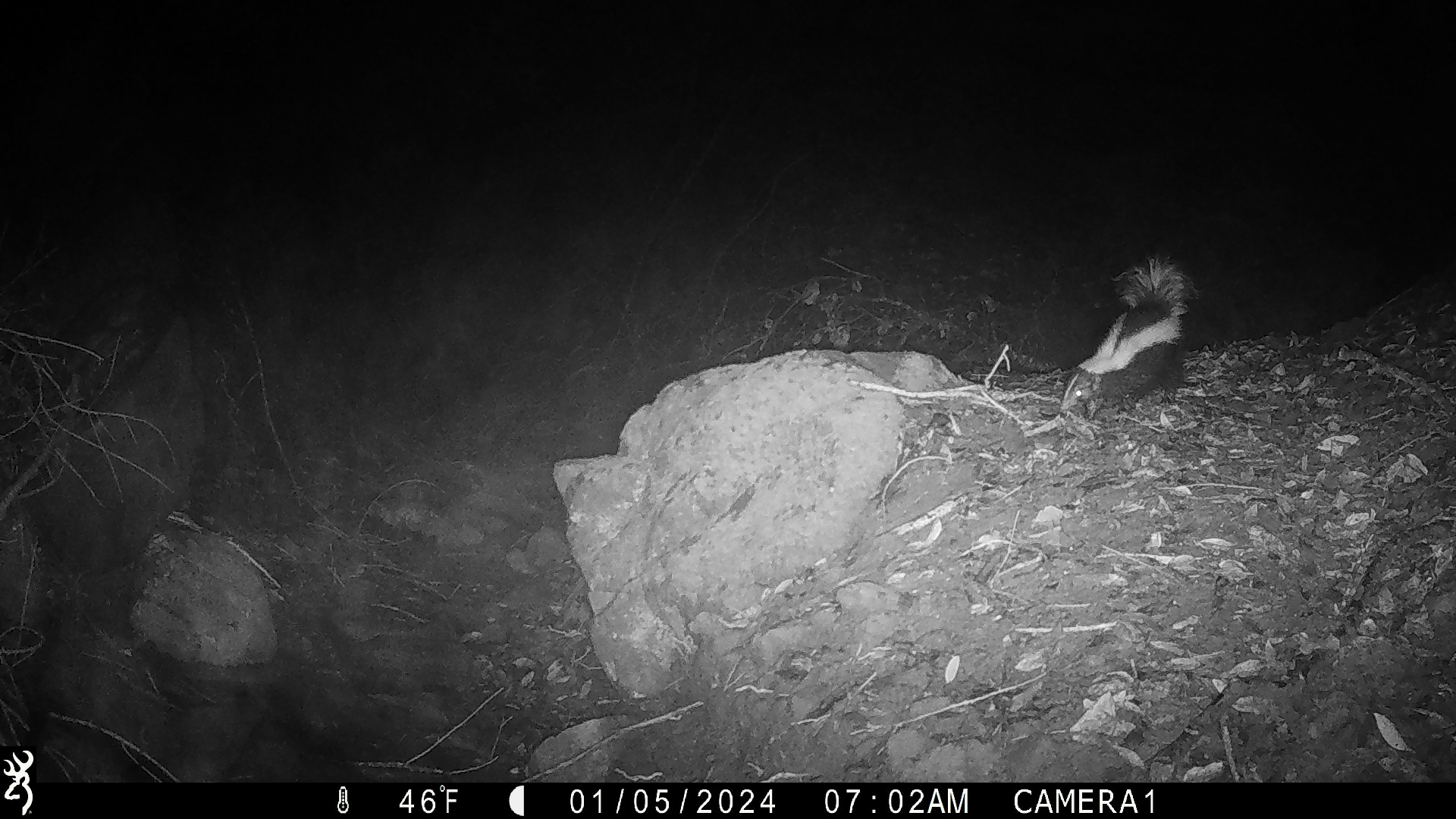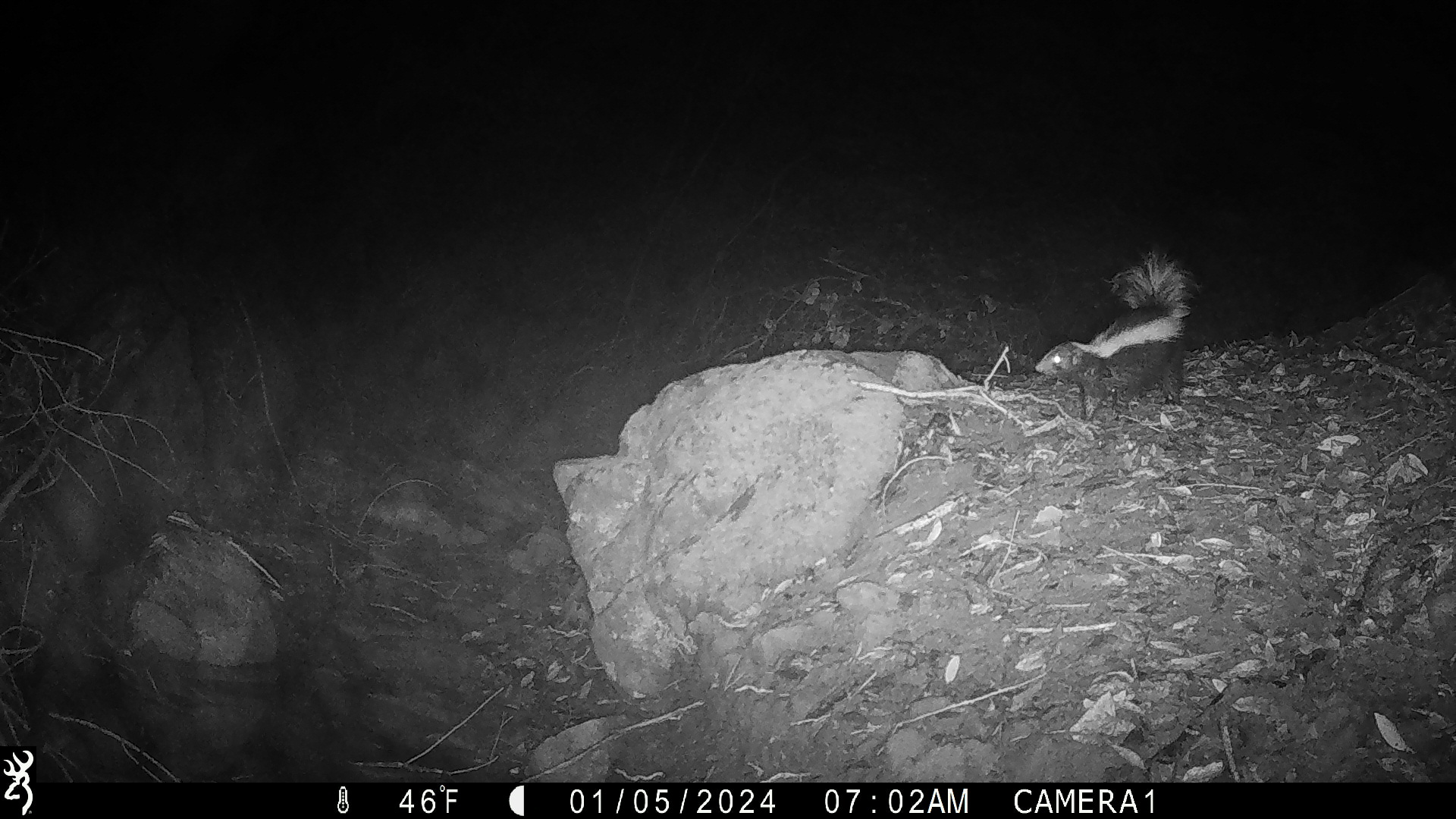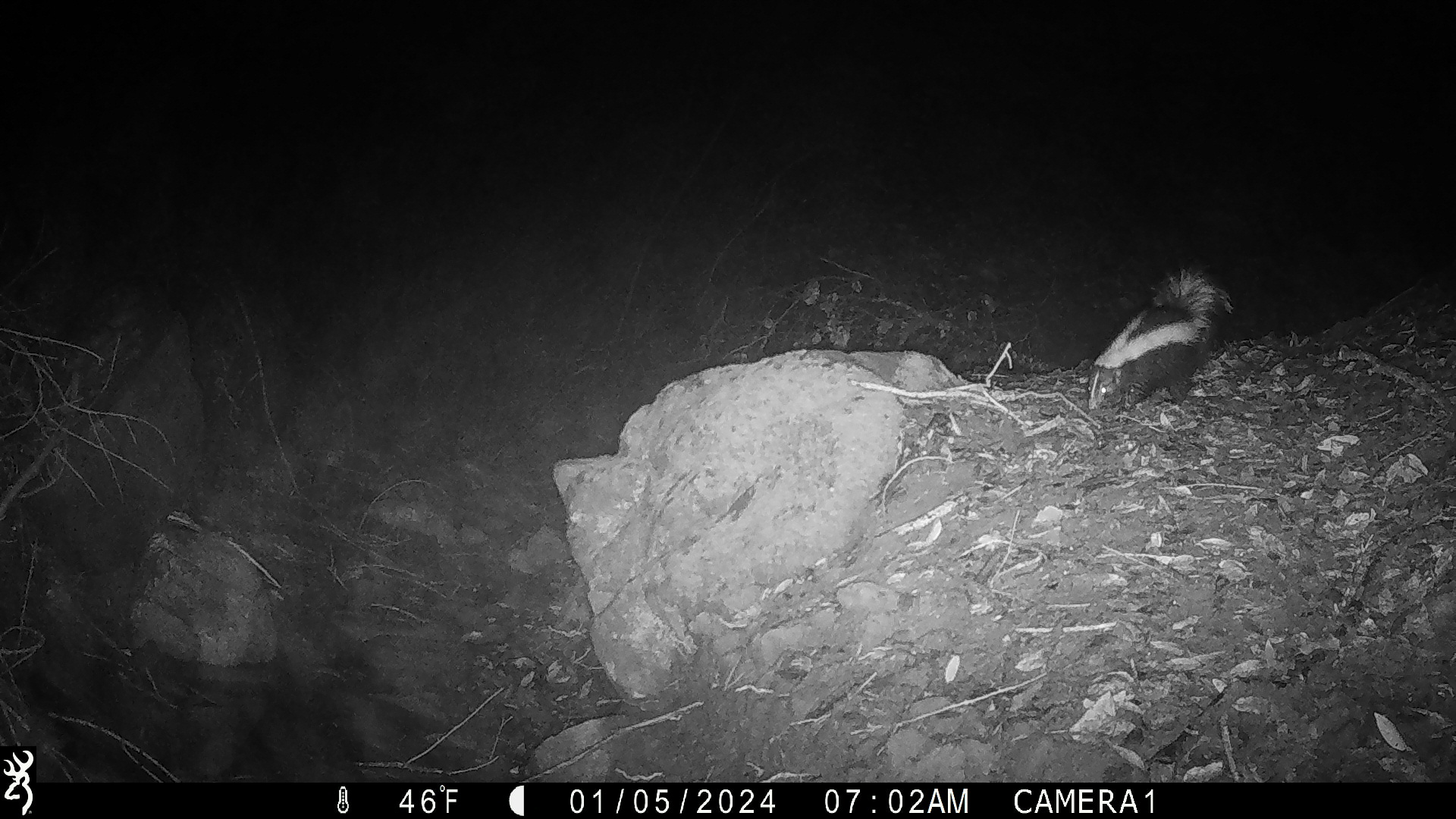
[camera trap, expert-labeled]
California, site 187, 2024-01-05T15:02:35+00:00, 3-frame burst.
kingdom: Animalia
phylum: Chordata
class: Mammalia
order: Carnivora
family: Mephitidae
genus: Mephitis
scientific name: Mephitis mephitis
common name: striped skunk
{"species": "striped skunk (Mephitis mephitis)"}